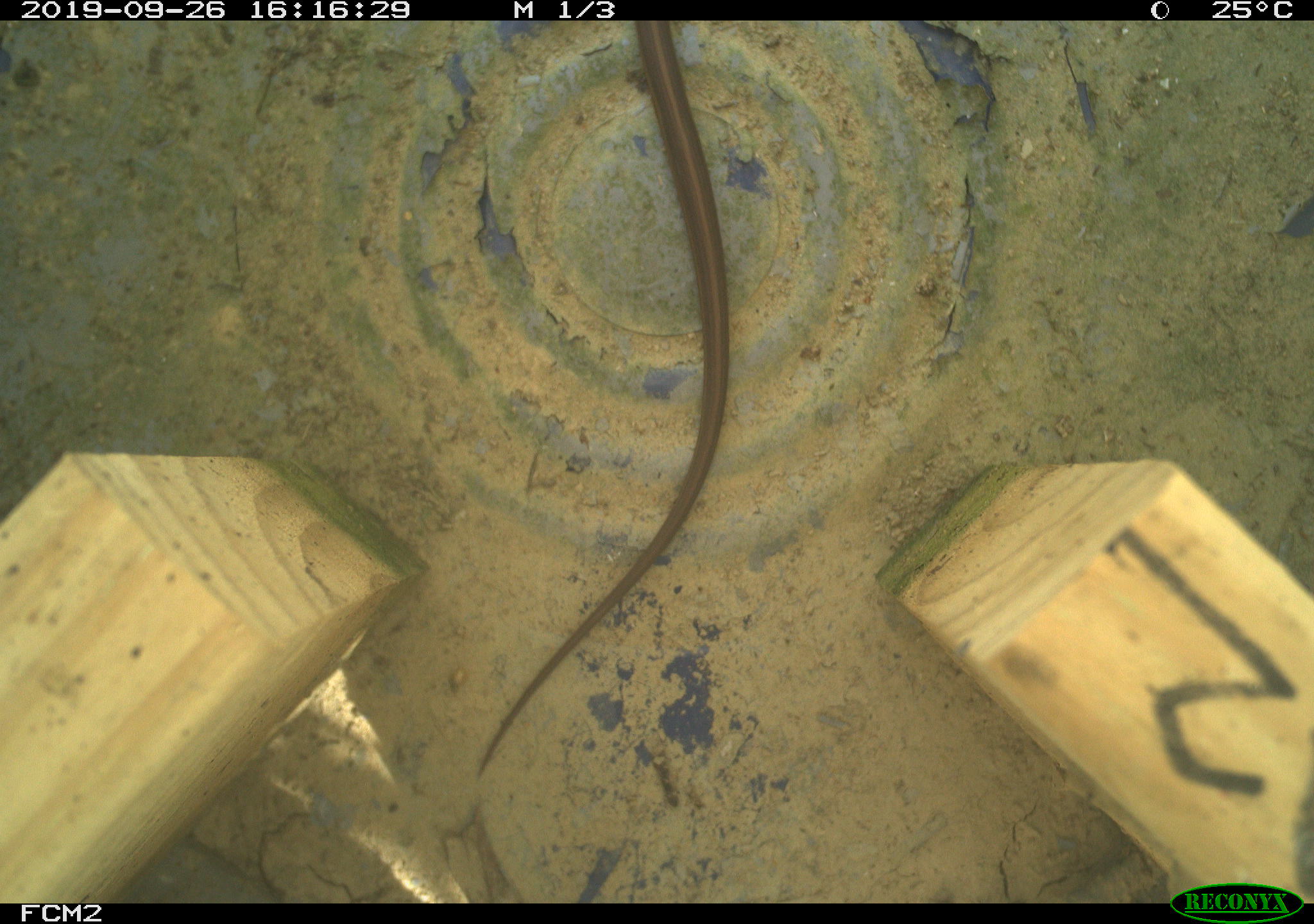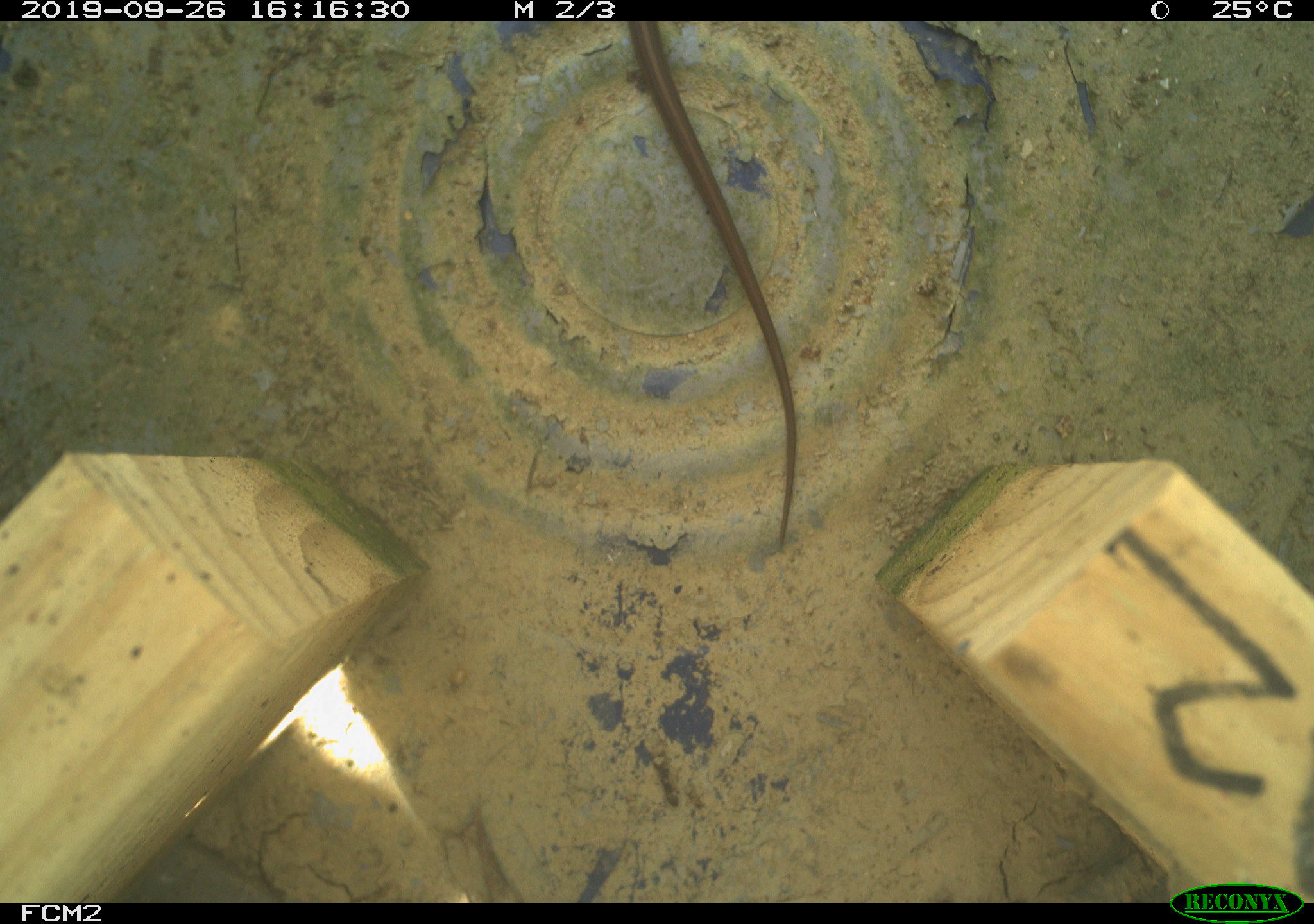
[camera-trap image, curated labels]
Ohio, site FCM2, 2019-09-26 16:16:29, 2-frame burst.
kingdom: Animalia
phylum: Chordata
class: Reptilia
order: Squamata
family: Colubridae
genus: Thamnophis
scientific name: Thamnophis sirtalis sirtalis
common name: eastern gartersnake